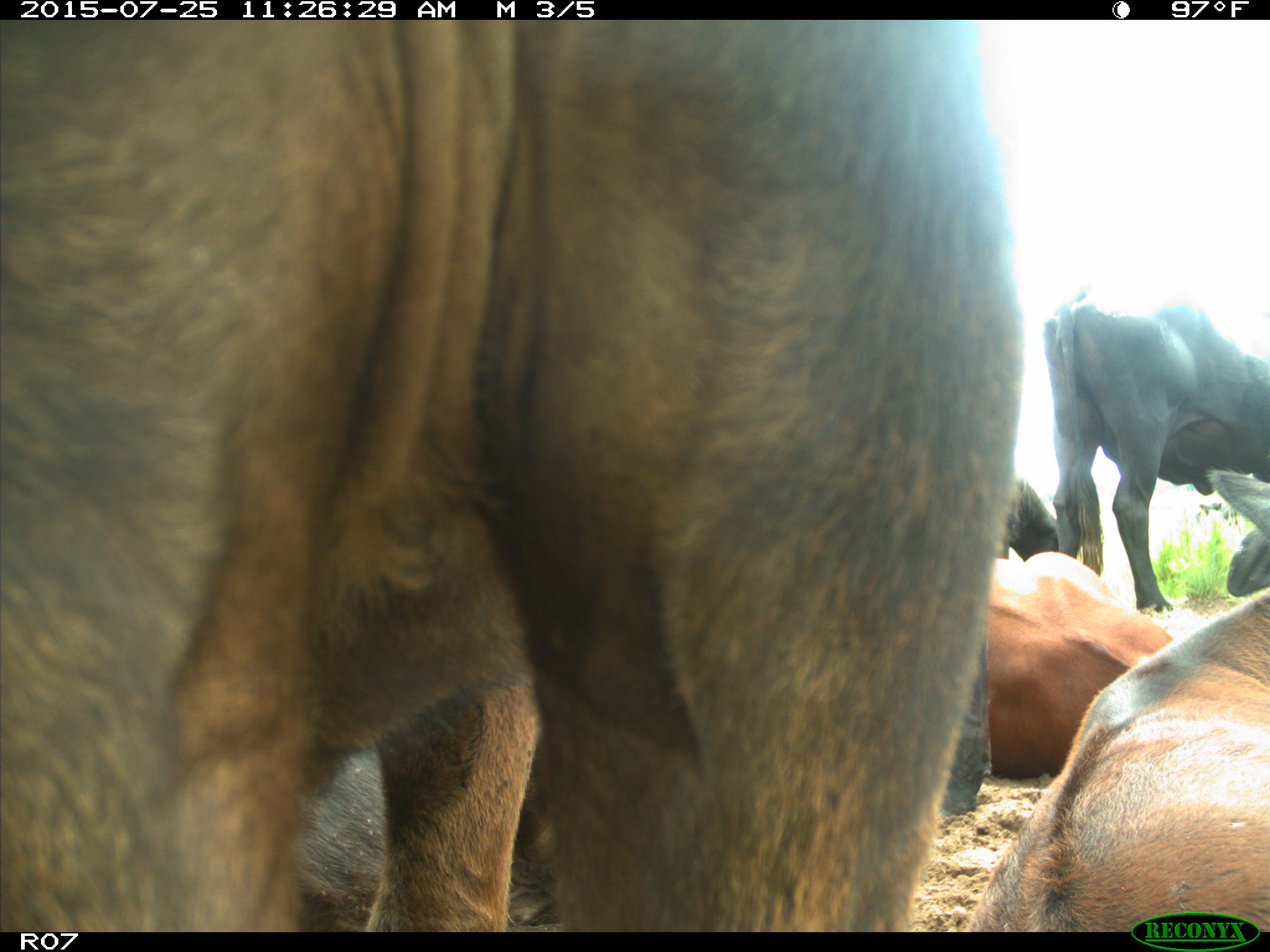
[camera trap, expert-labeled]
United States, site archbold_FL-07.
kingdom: Animalia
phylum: Chordata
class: Mammalia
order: Artiodactyla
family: Bovidae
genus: Bos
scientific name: Bos taurus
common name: domestic cow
Bos taurus (domestic cow).